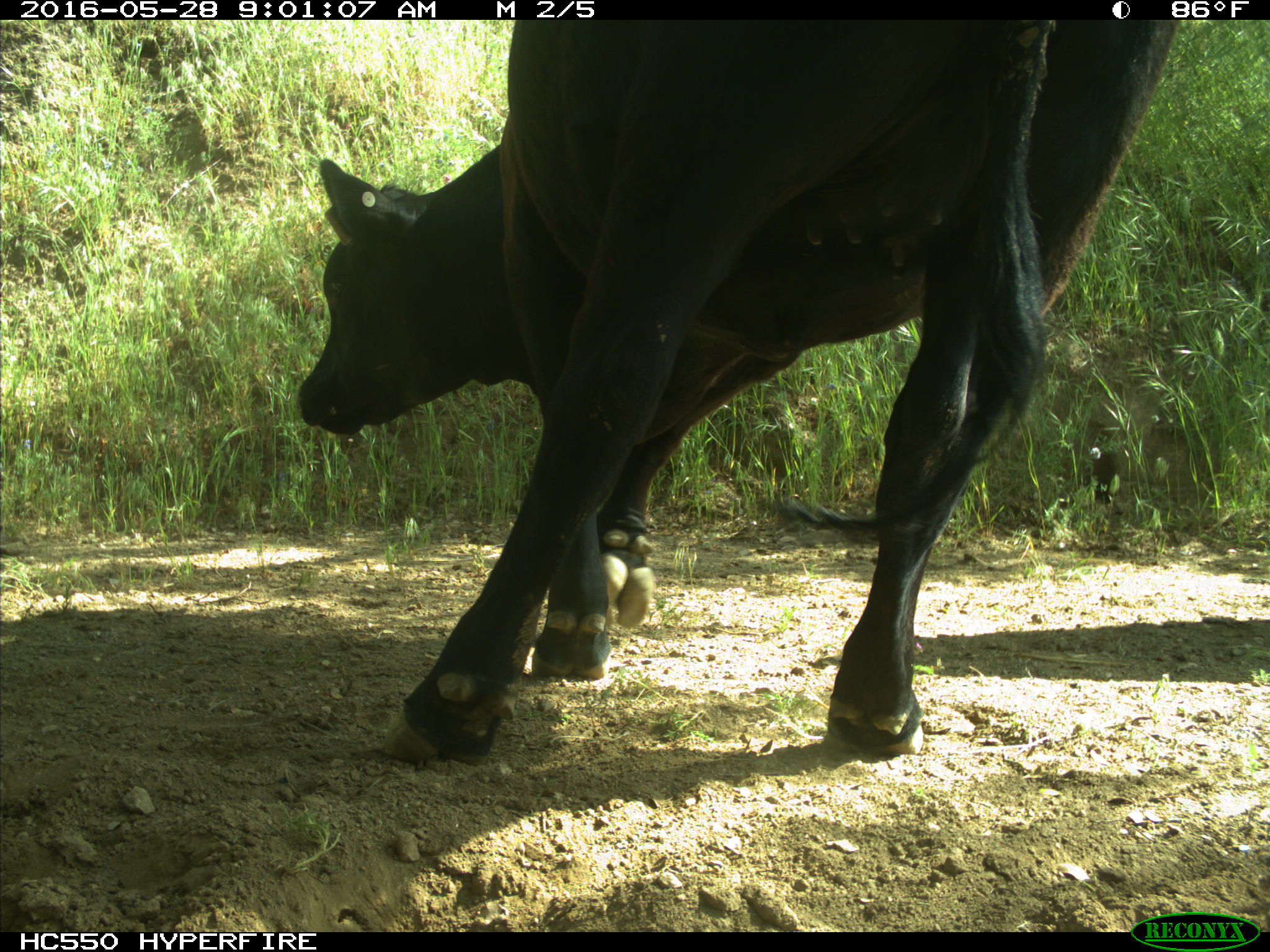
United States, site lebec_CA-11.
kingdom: Animalia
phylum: Chordata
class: Mammalia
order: Artiodactyla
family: Bovidae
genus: Bos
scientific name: Bos taurus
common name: domestic cow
Bos taurus (domestic cow).